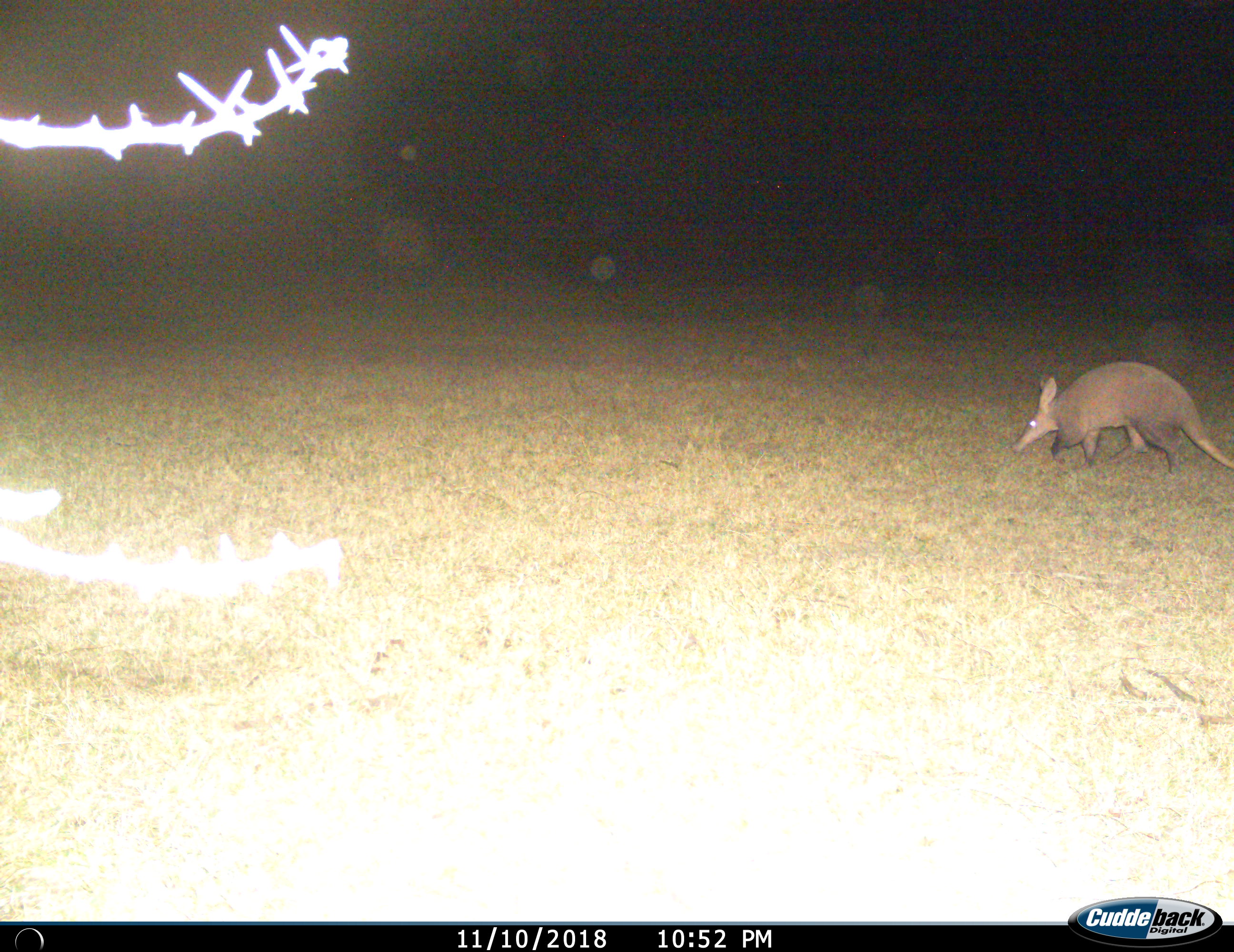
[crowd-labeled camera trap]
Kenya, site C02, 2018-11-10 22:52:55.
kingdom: Animalia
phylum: Chordata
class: Mammalia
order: Tubulidentata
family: Orycteropodidae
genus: Orycteropus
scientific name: Orycteropus afer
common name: aardvark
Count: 1.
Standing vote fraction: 30%.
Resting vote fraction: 0%.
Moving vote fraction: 90%.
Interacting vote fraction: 0%.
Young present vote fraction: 0%.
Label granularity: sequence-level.